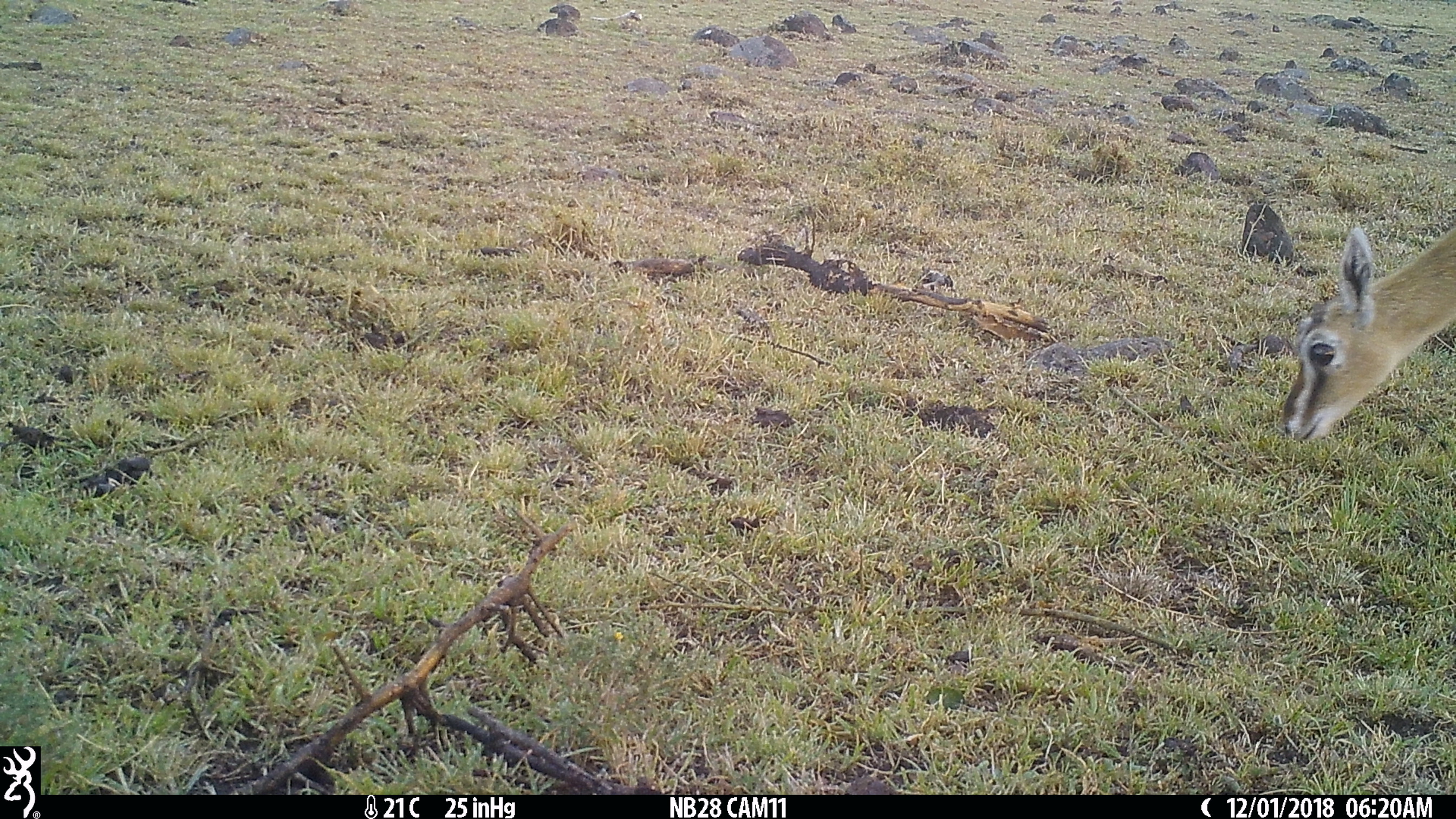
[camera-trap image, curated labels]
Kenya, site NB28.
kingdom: Animalia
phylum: Chordata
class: Mammalia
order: Artiodactyla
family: Bovidae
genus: Eudorcas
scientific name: Eudorcas thomsonii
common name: thomon's gazelle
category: gazelle thomsons